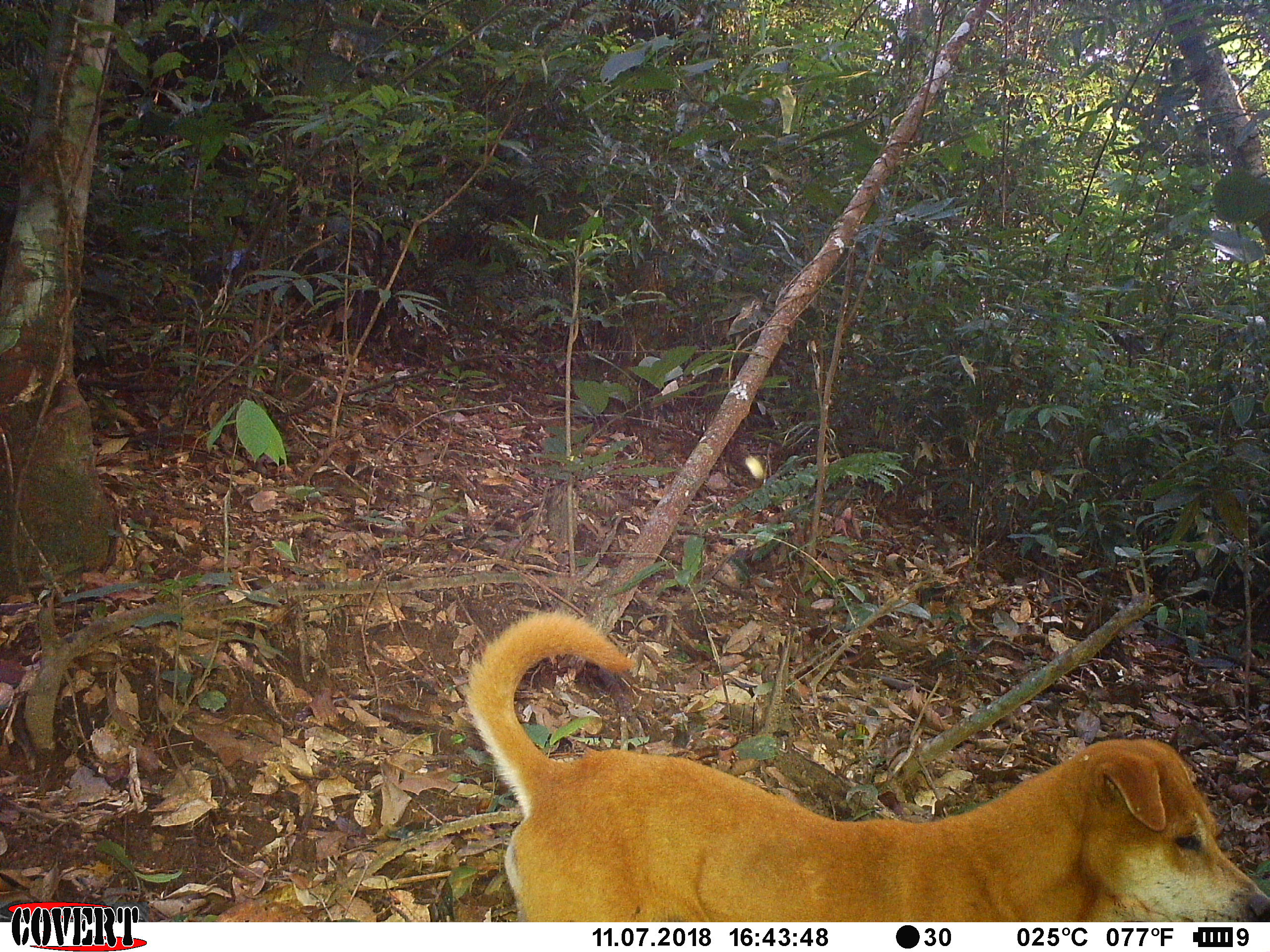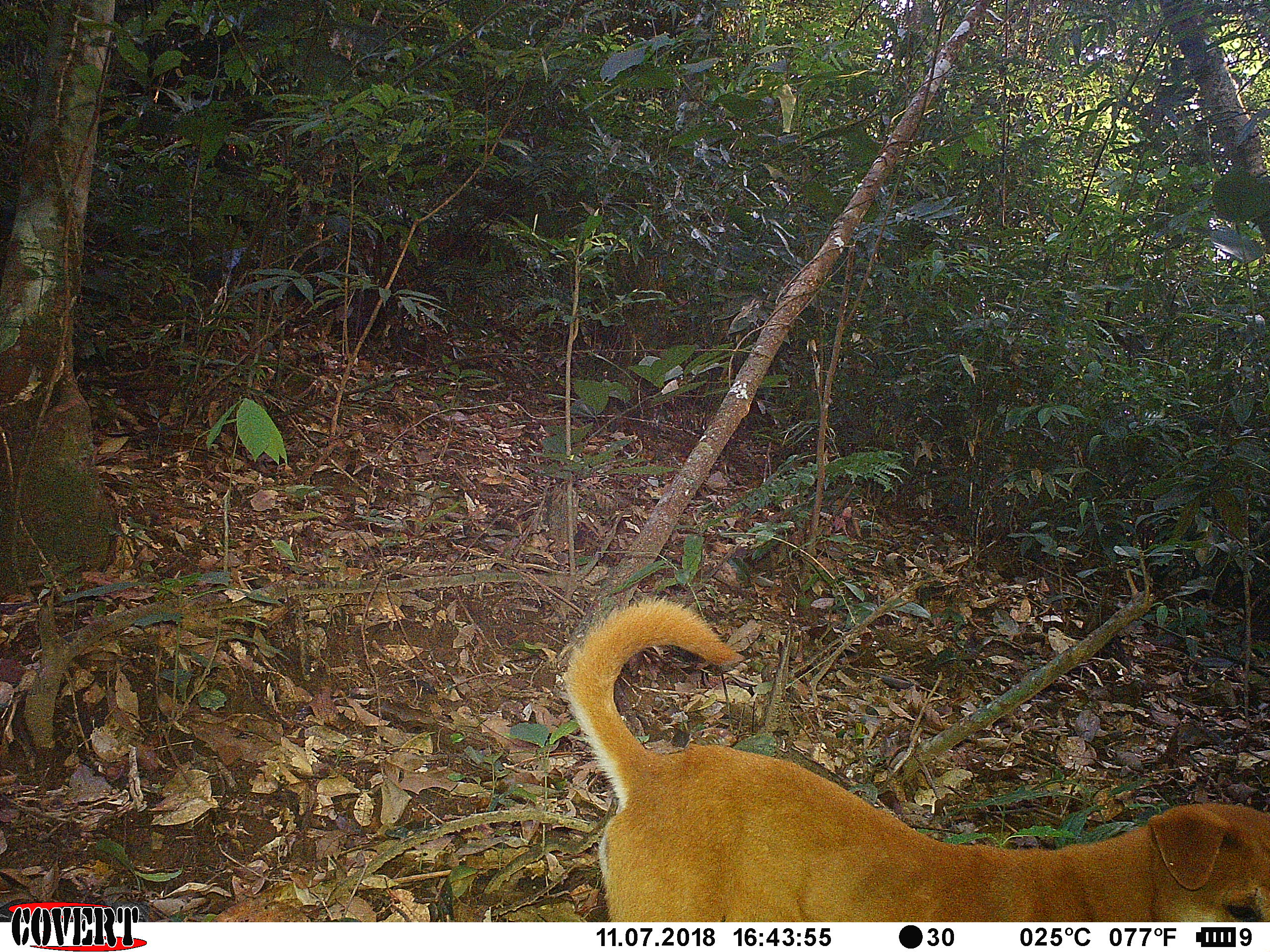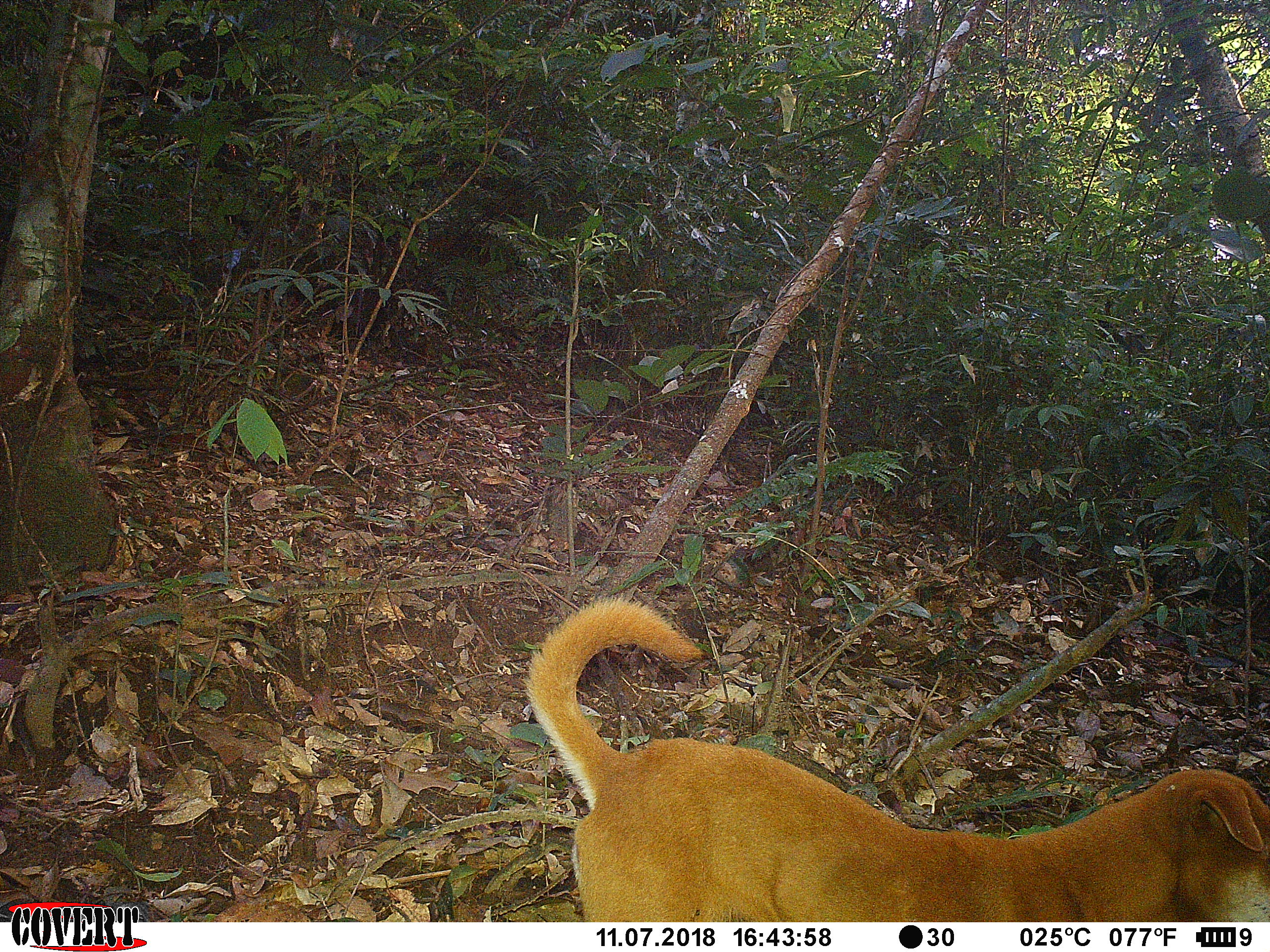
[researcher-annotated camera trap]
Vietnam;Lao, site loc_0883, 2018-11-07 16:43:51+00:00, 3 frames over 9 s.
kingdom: Animalia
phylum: Chordata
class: Mammalia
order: Carnivora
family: Canidae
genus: Canis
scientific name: Canis familiaris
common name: domestic dog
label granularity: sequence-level